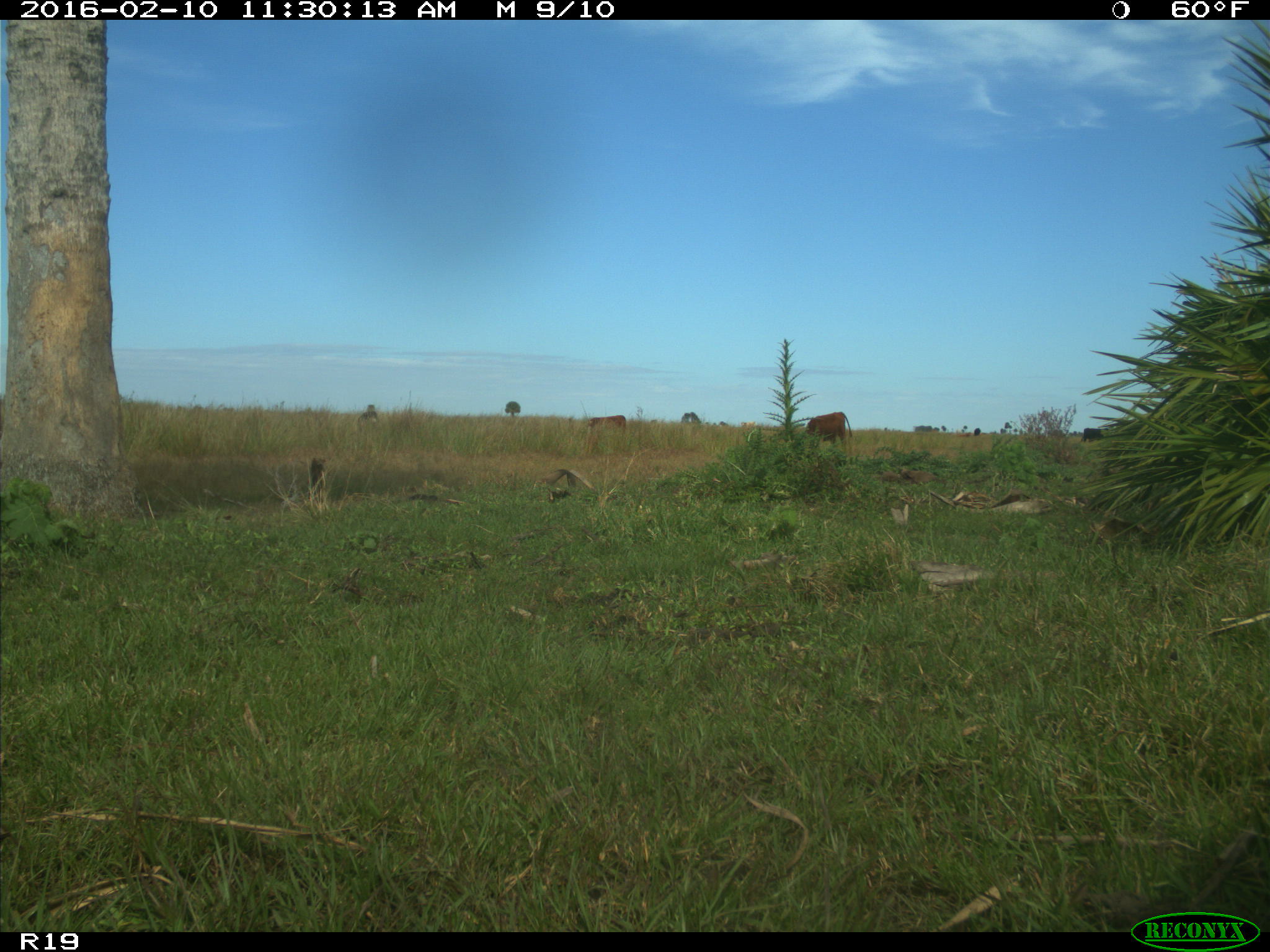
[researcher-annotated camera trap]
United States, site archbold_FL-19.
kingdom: Animalia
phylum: Chordata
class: Mammalia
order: Artiodactyla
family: Bovidae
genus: Bos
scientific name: Bos taurus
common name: domestic cow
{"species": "Bos taurus (domestic cow)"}